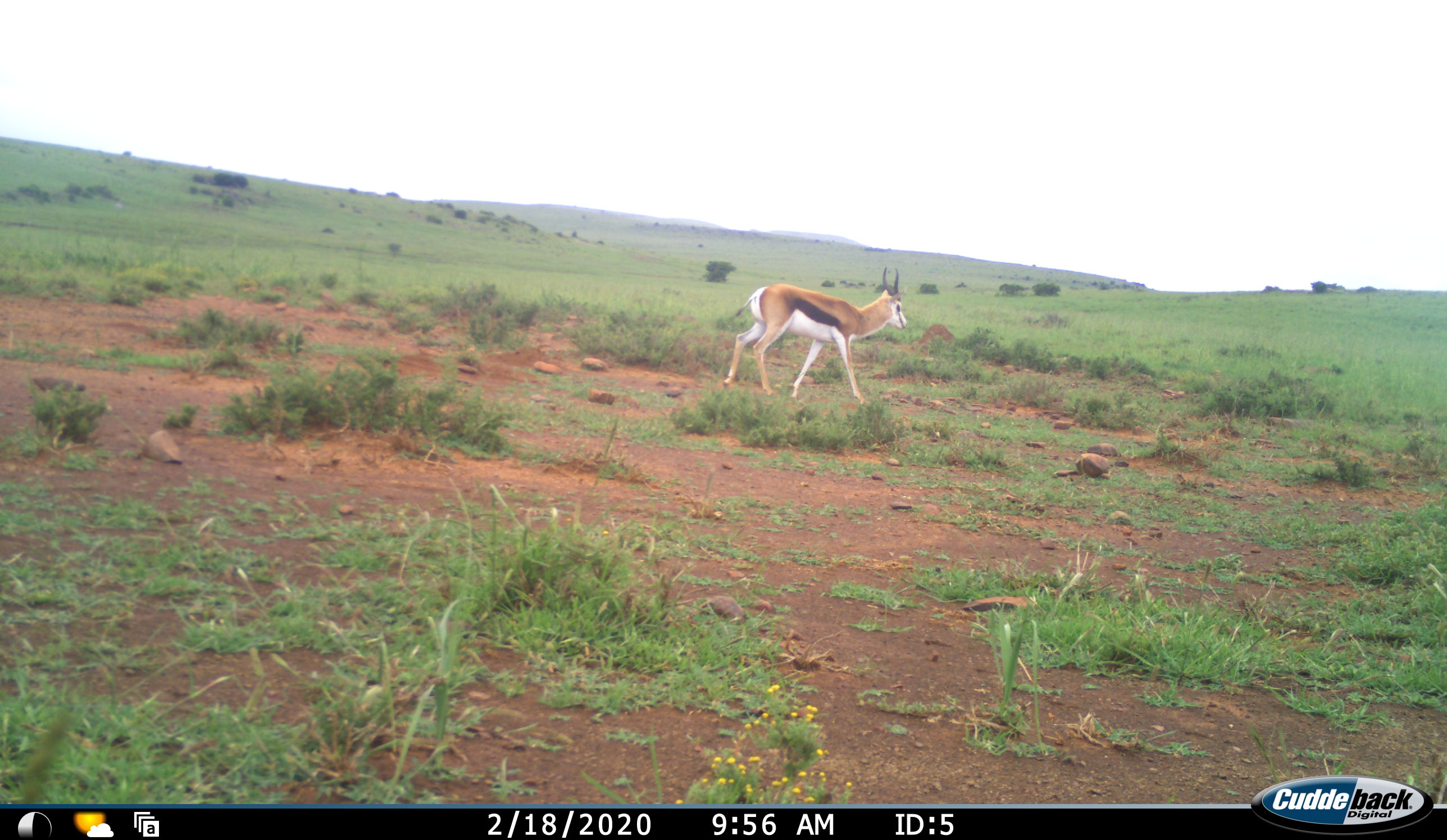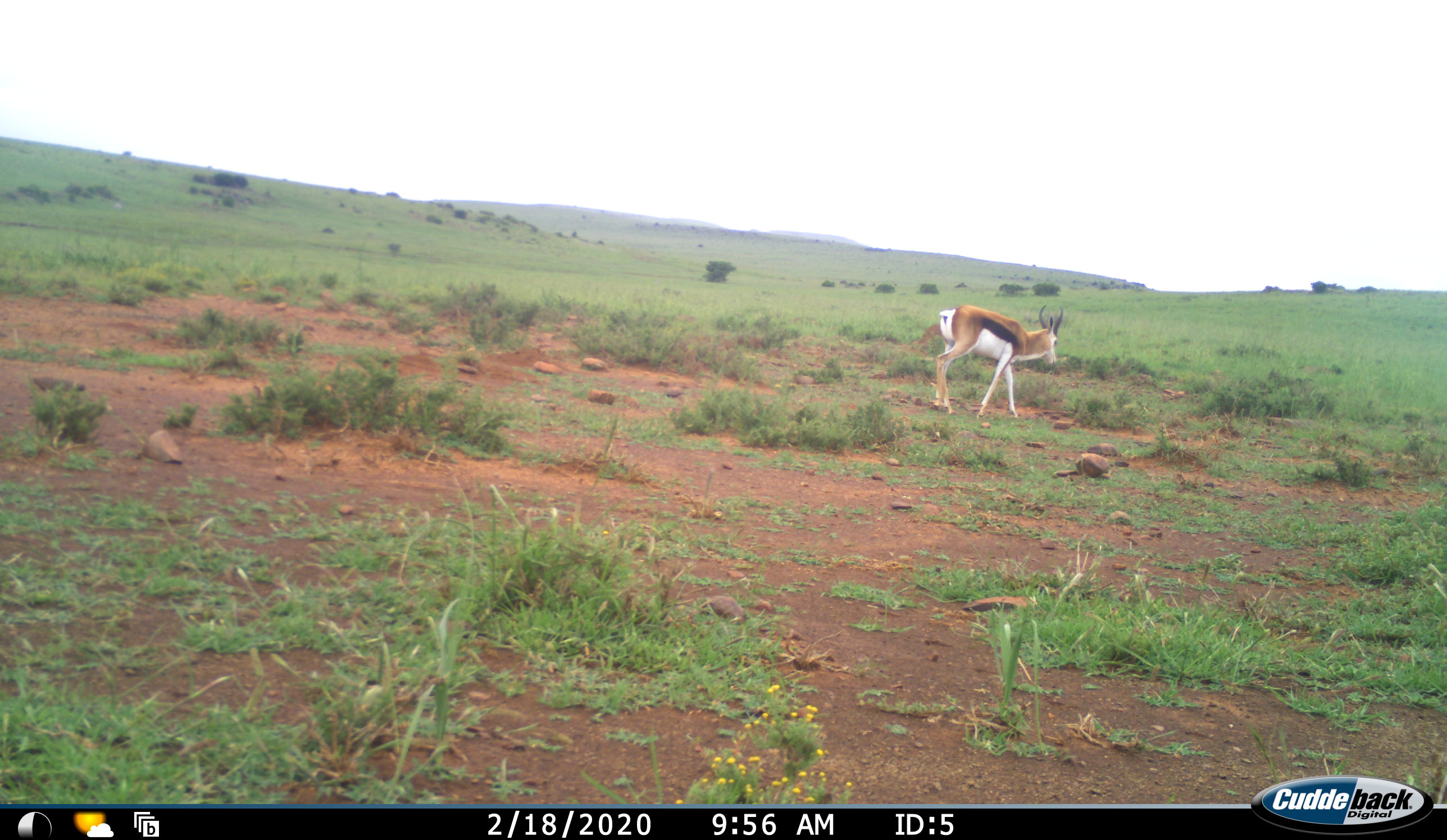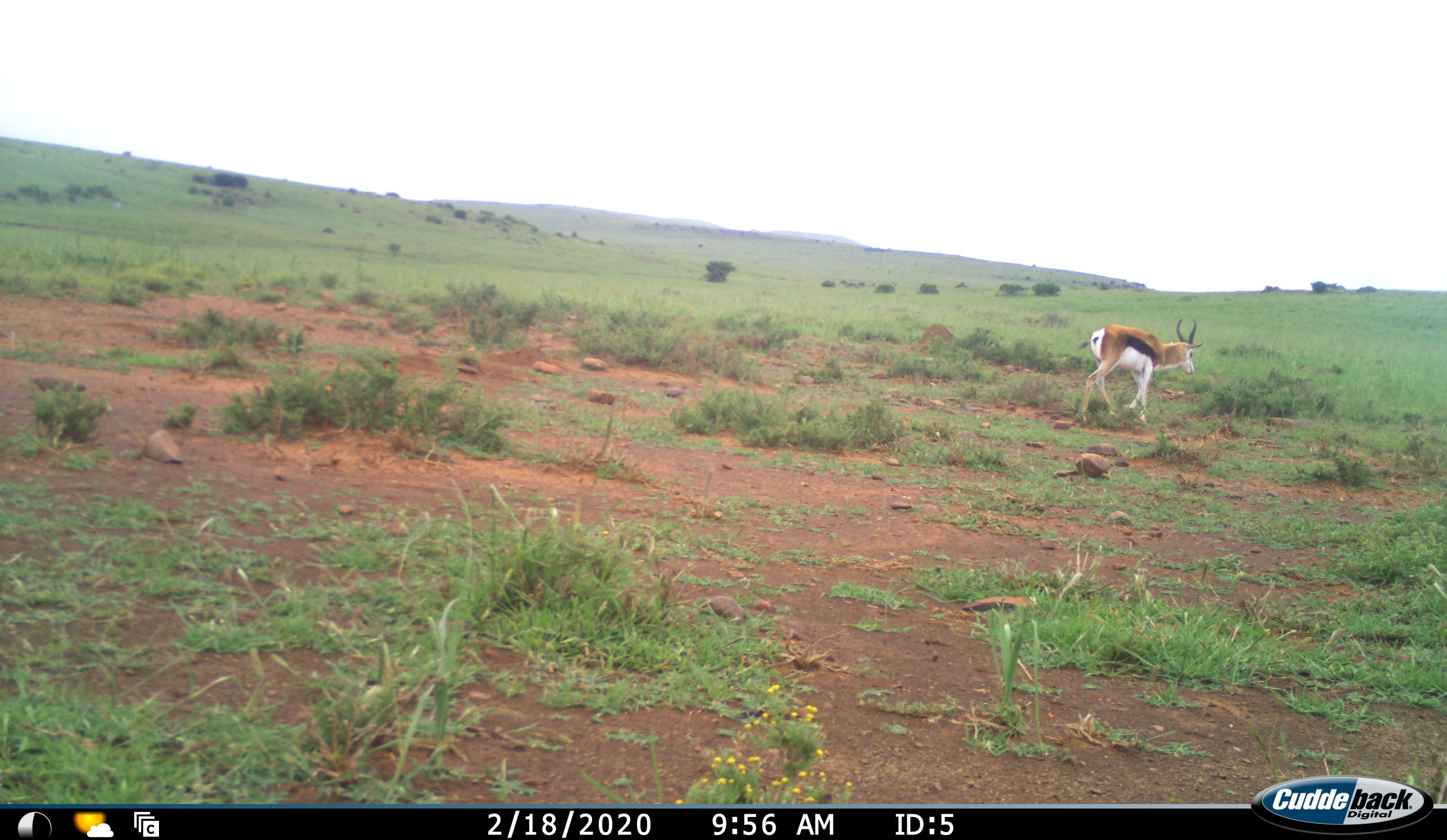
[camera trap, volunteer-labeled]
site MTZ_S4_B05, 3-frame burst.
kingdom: Animalia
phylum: Chordata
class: Mammalia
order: Artiodactyla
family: Bovidae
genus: Antidorcas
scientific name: Antidorcas marsupialis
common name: springbok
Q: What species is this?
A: Springbok (Antidorcas marsupialis).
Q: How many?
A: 1.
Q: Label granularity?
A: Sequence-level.